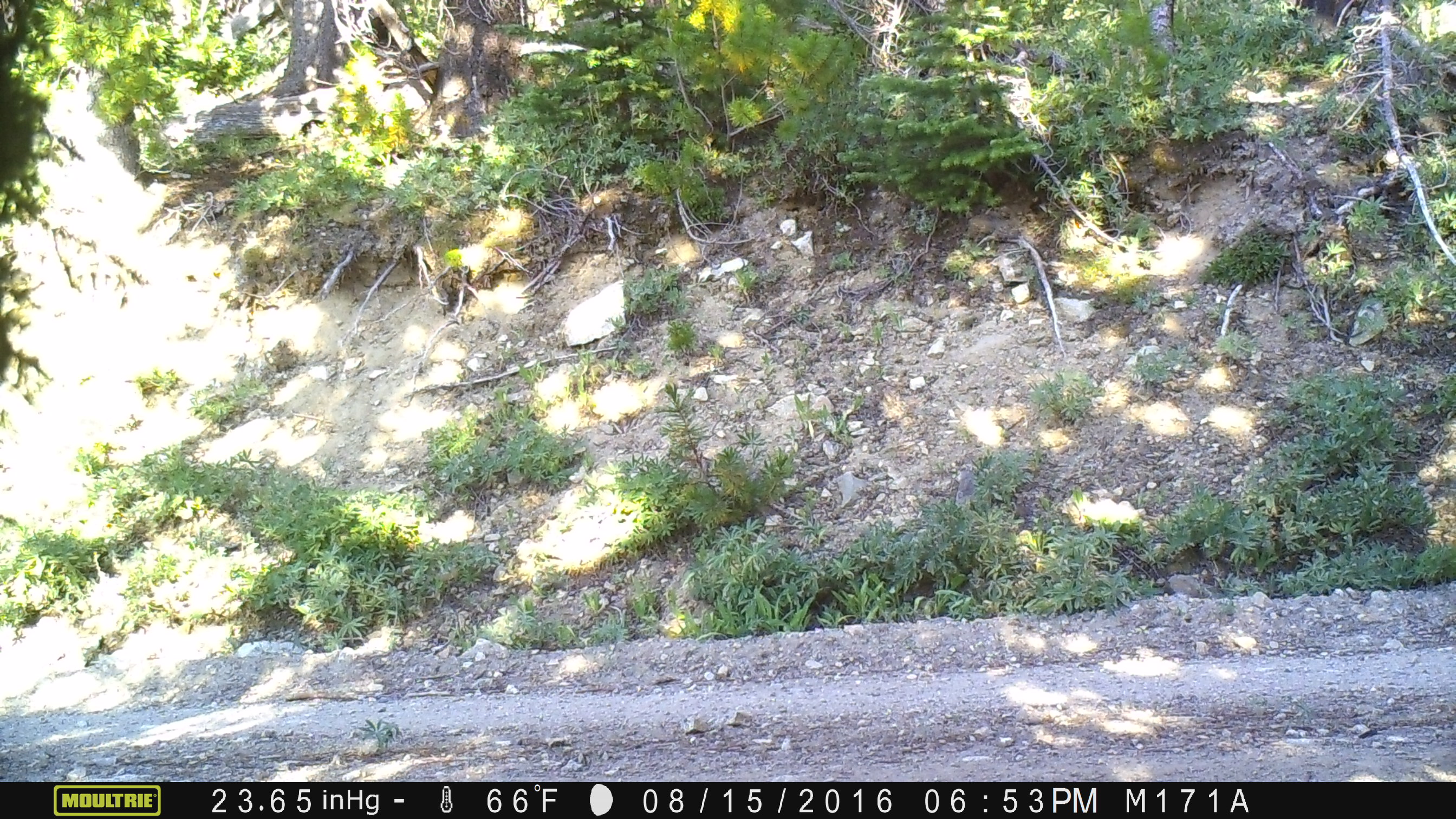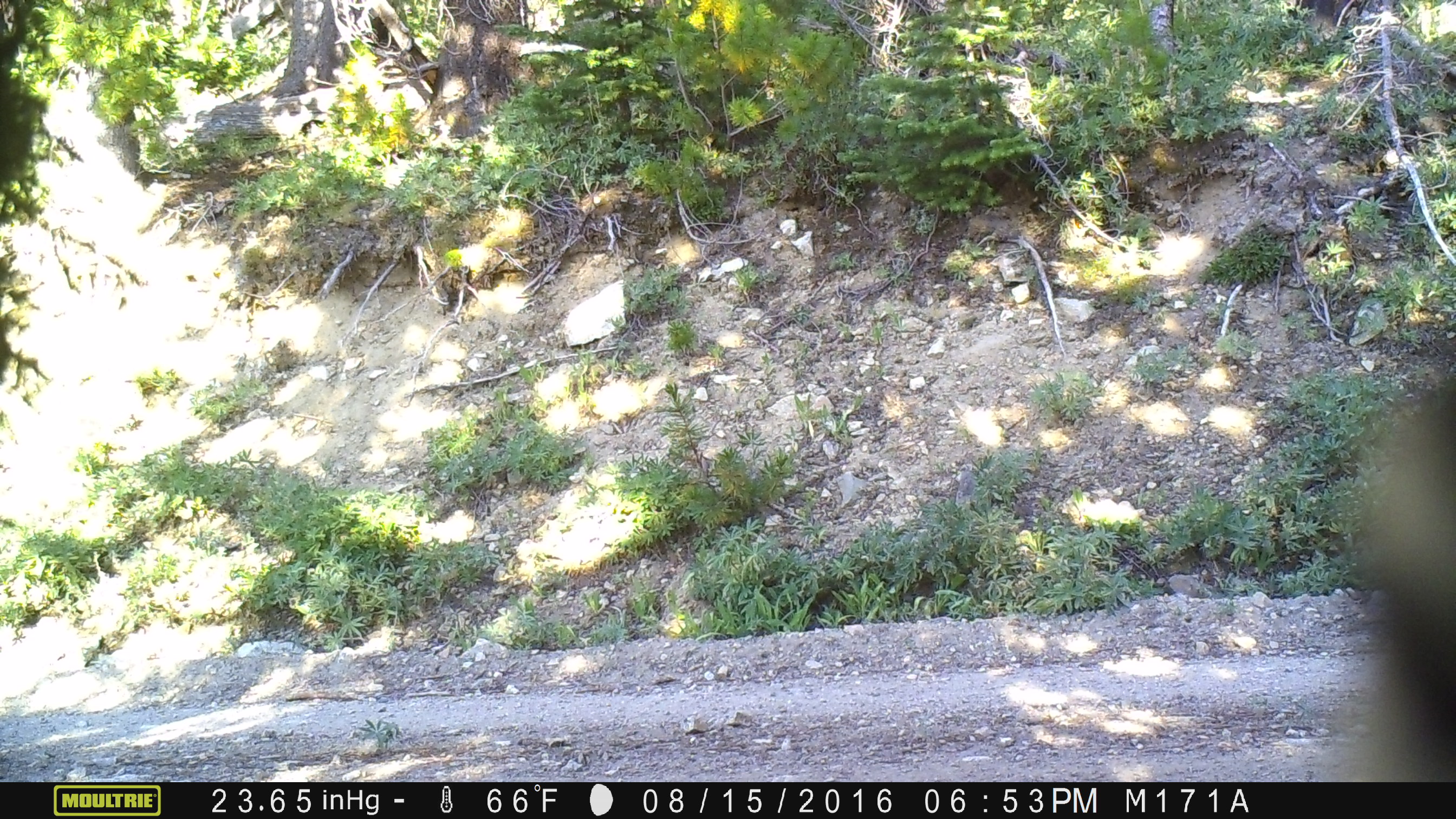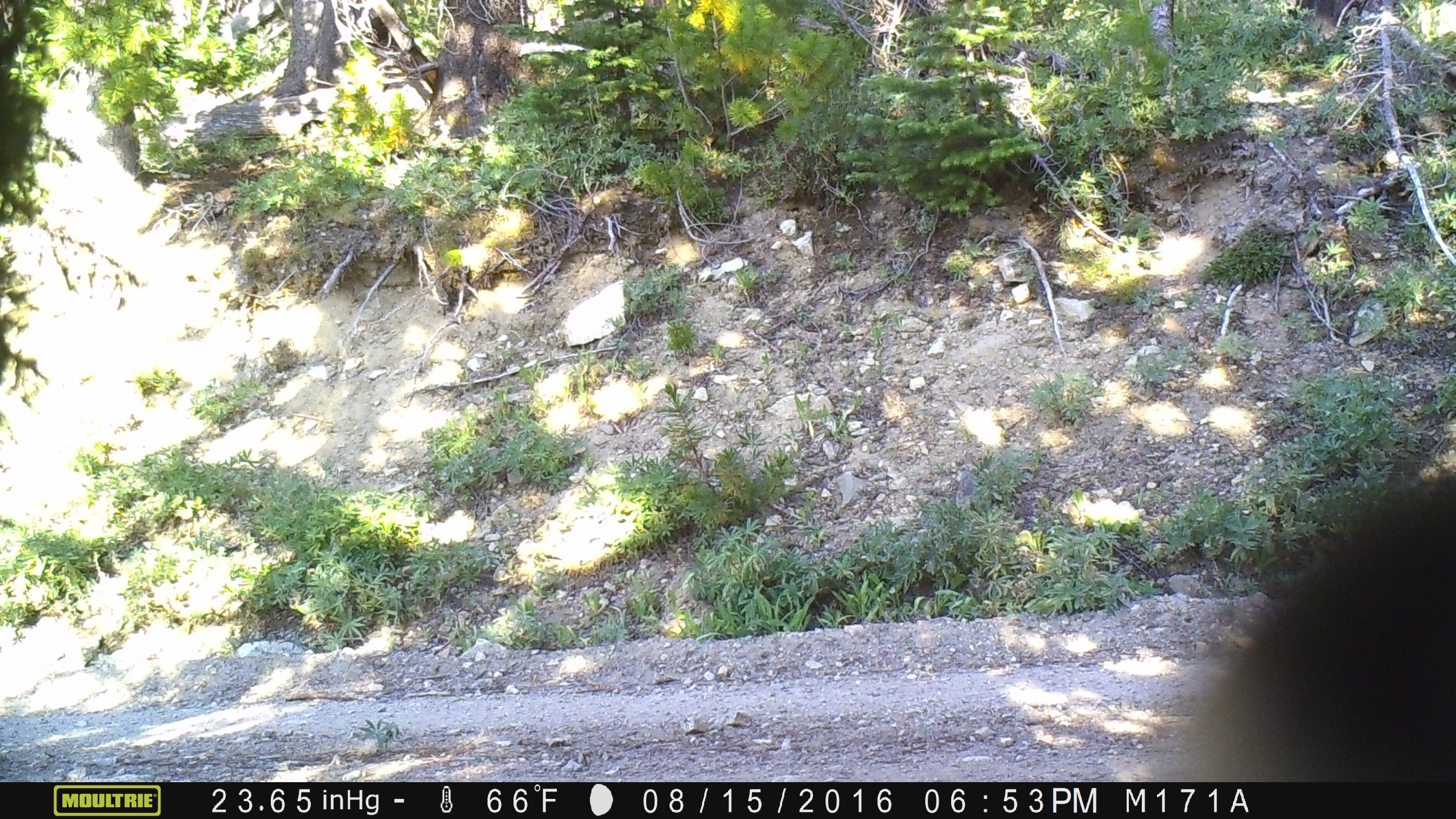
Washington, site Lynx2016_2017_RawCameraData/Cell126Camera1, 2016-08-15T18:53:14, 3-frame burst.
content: unidentified animal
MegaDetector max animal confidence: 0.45